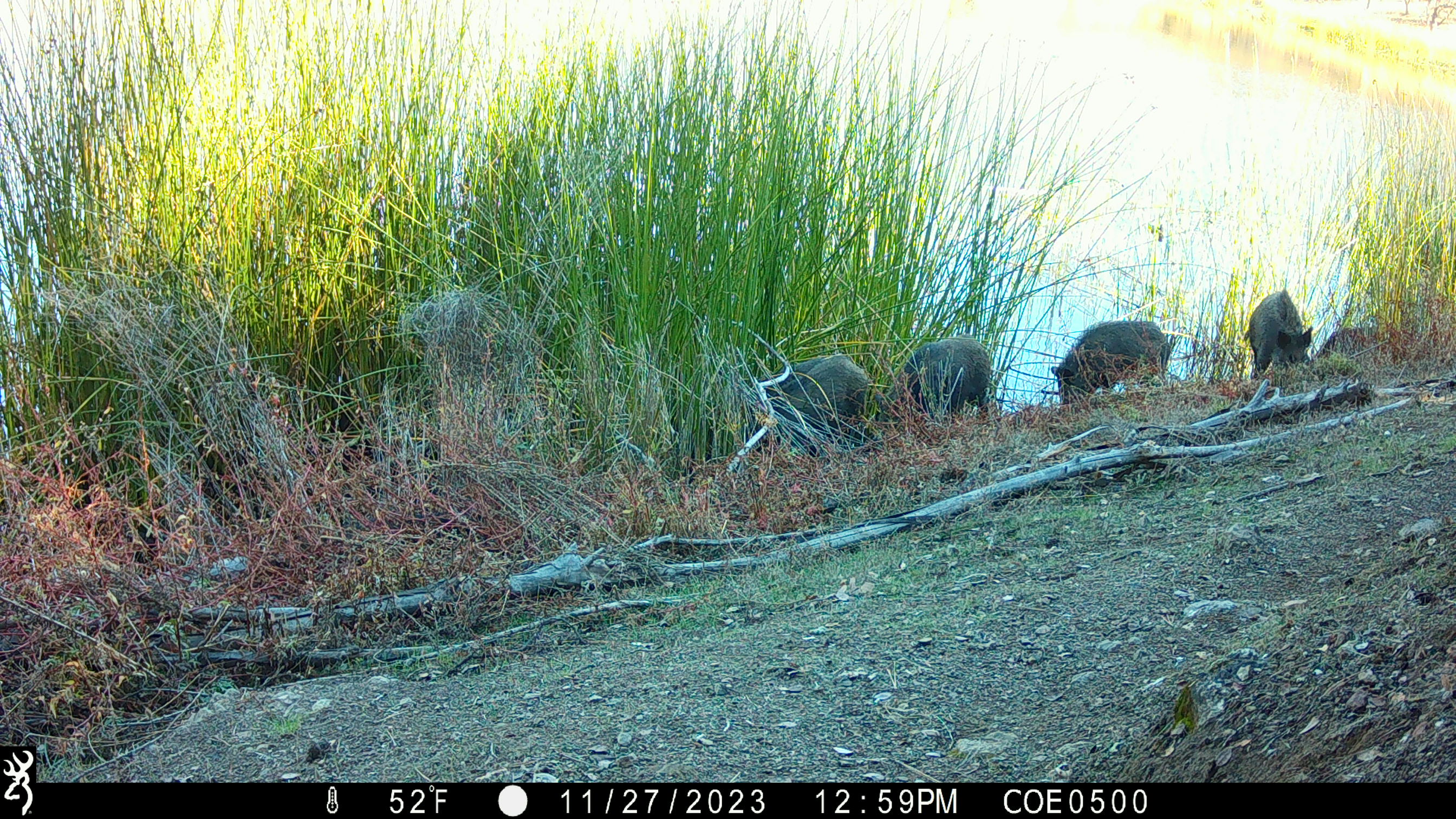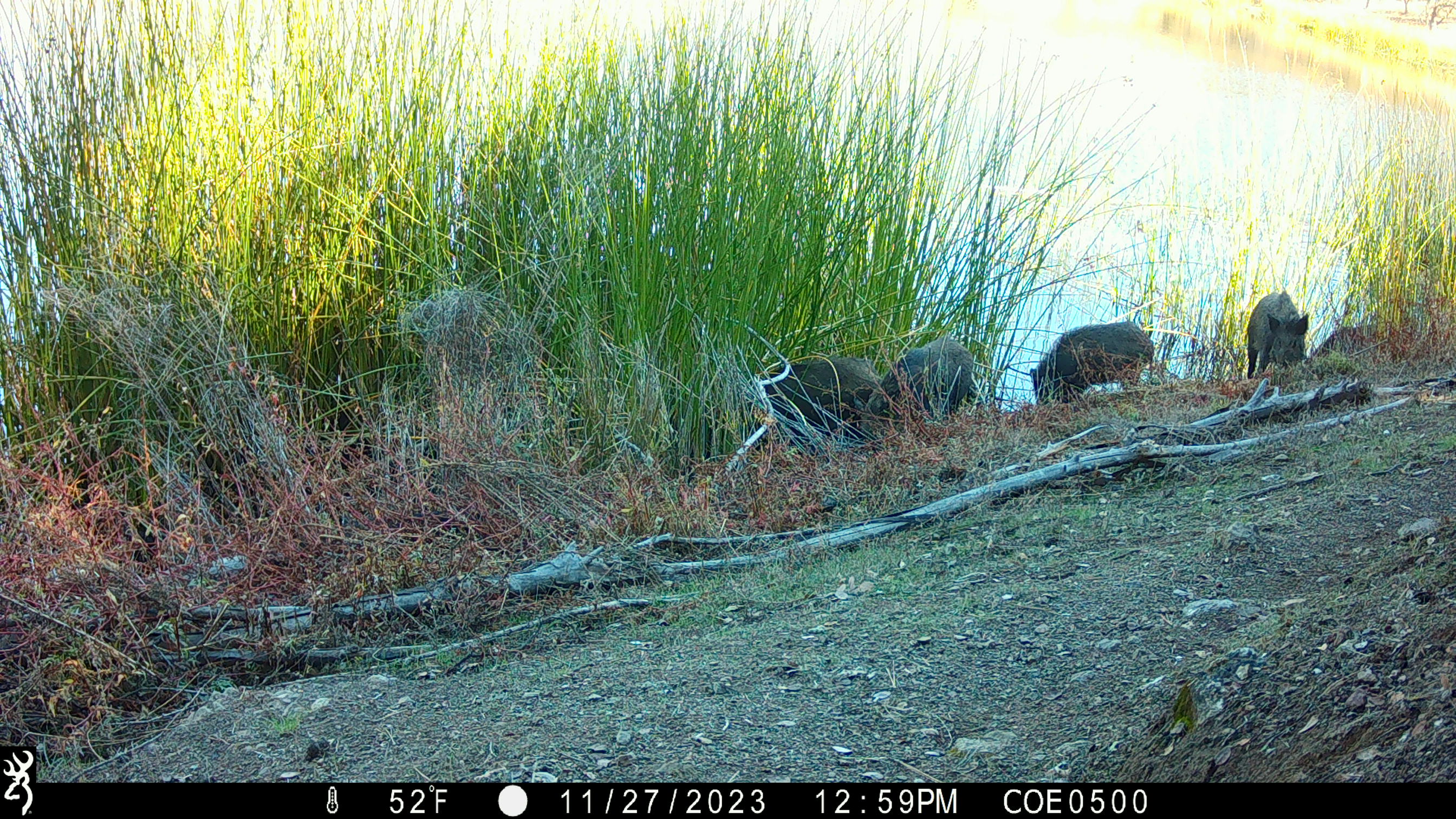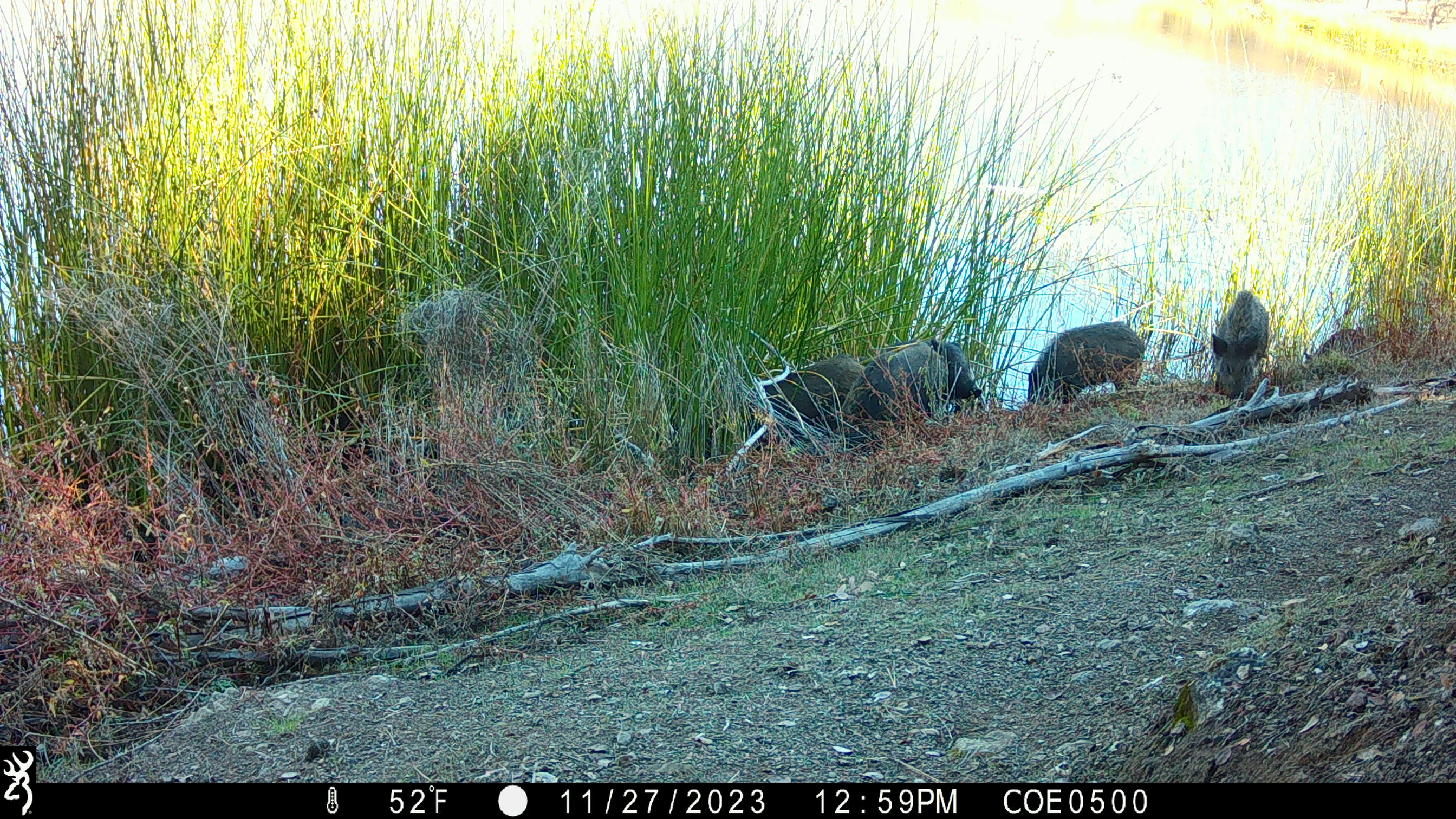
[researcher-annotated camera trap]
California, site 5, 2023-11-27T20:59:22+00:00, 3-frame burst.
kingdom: Animalia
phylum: Chordata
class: Mammalia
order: Artiodactyla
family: Suidae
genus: Sus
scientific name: Sus scrofa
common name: wild boar